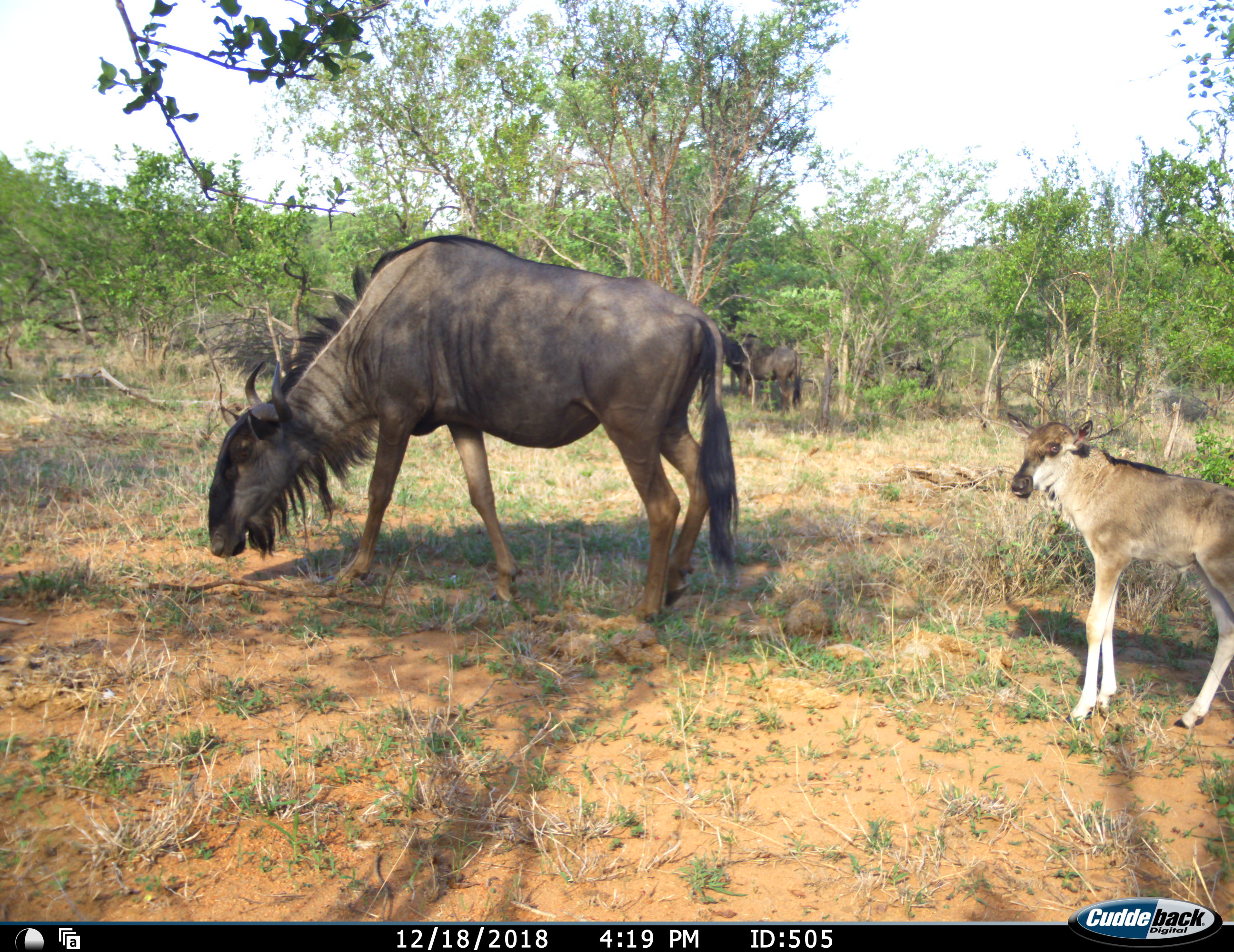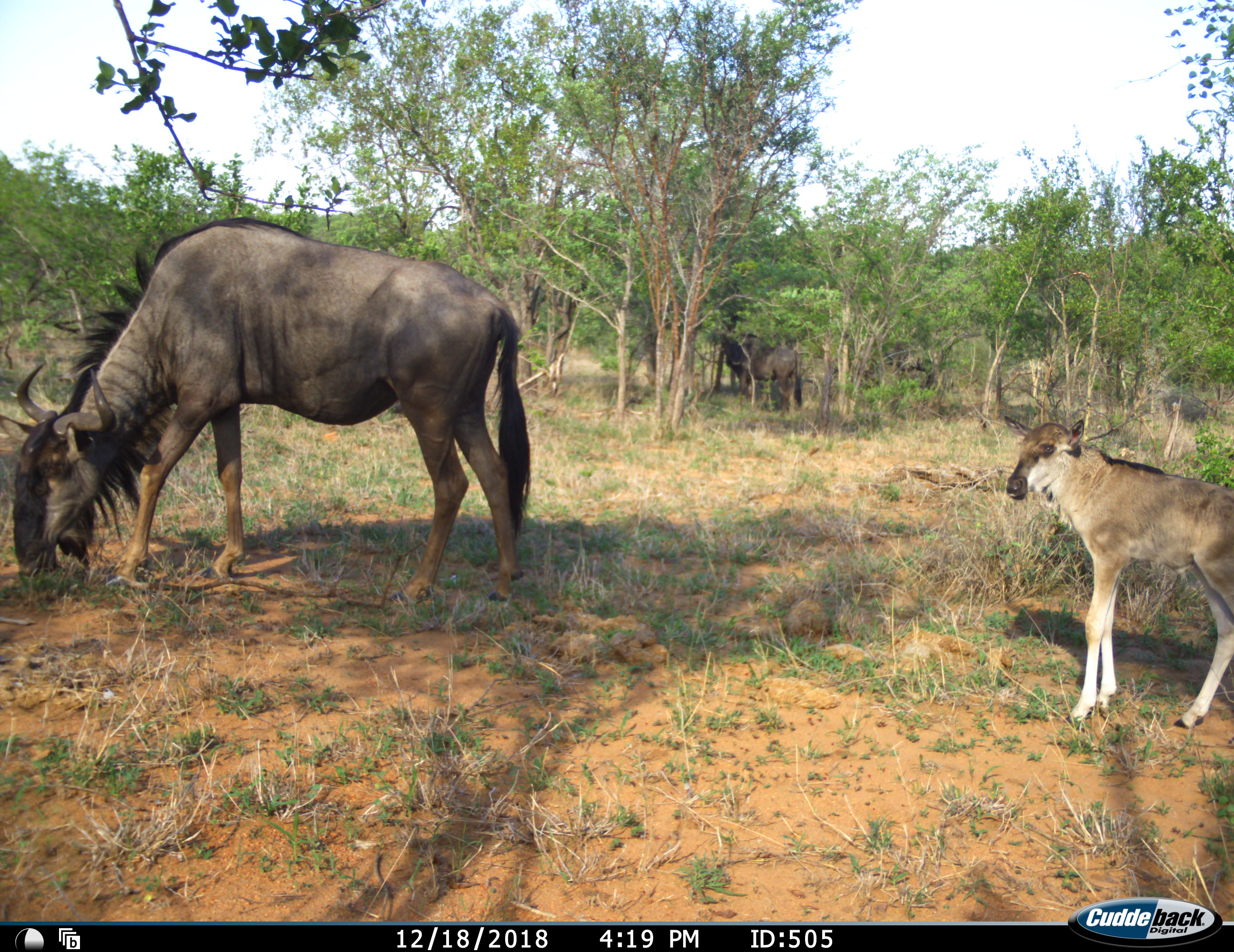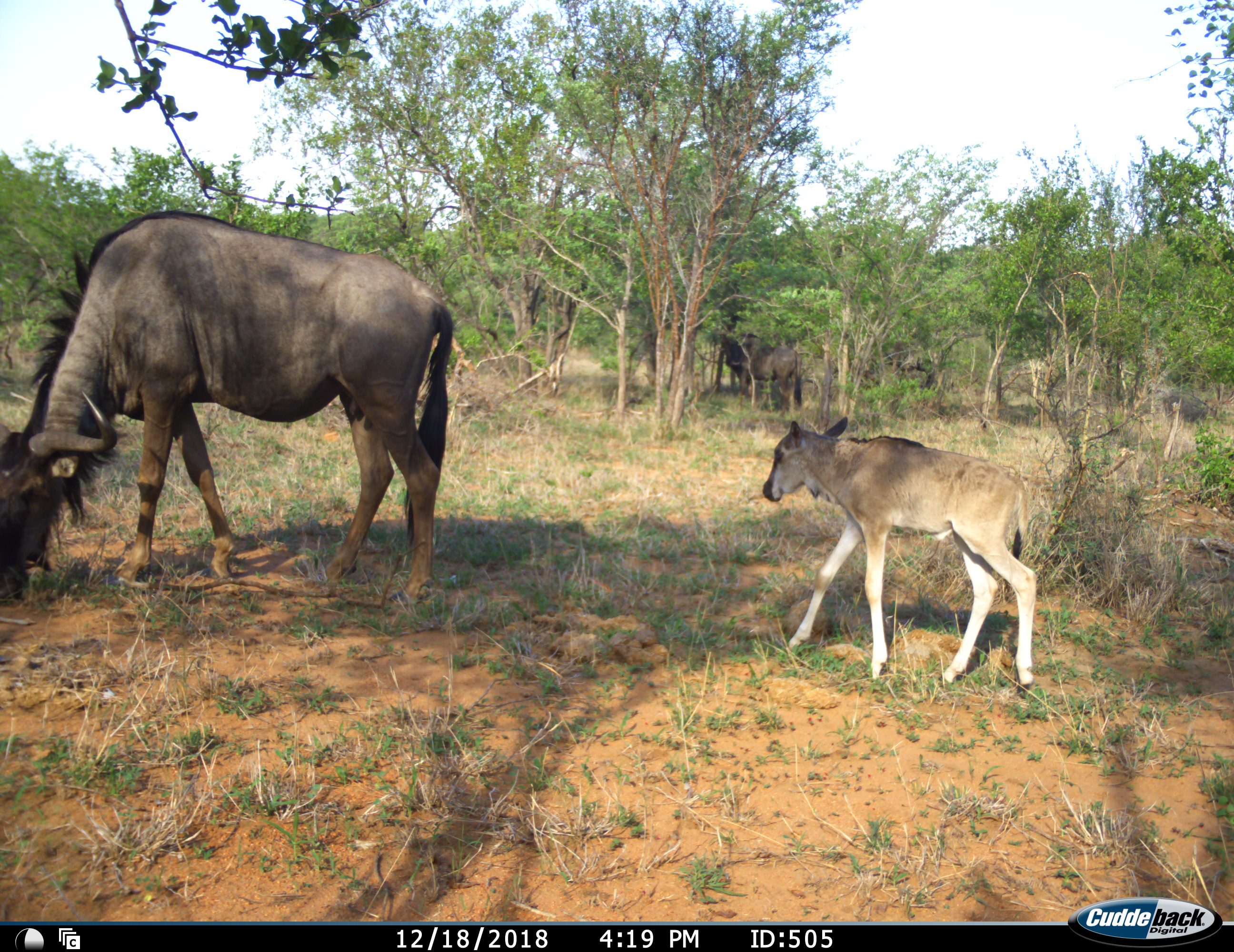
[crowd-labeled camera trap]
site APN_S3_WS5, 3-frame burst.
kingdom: Animalia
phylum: Chordata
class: Mammalia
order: Artiodactyla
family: Bovidae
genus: Connochaetes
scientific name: Connochaetes taurinus taurinus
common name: blue wildebeest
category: wildebeestblue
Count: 3.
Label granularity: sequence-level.